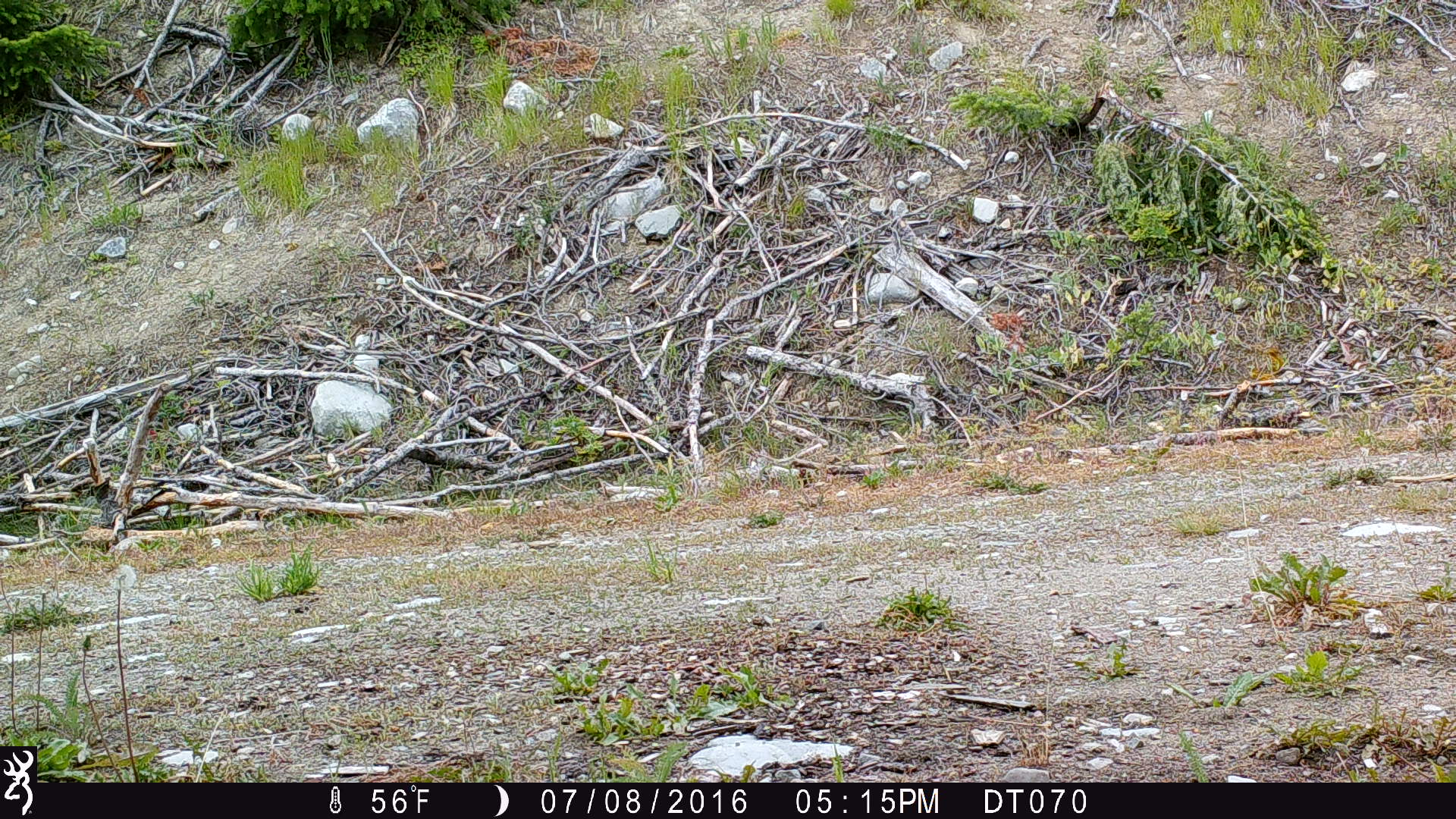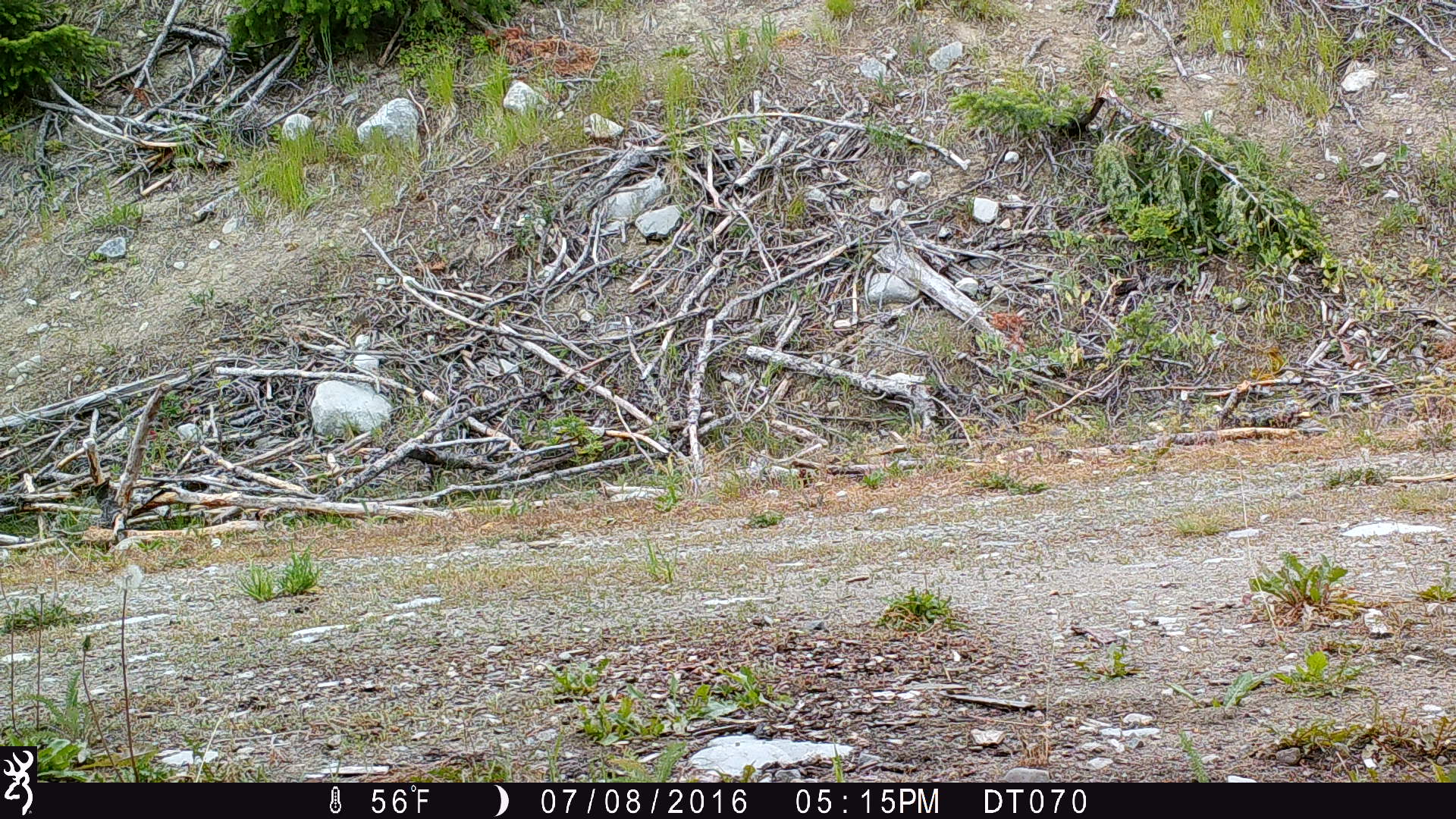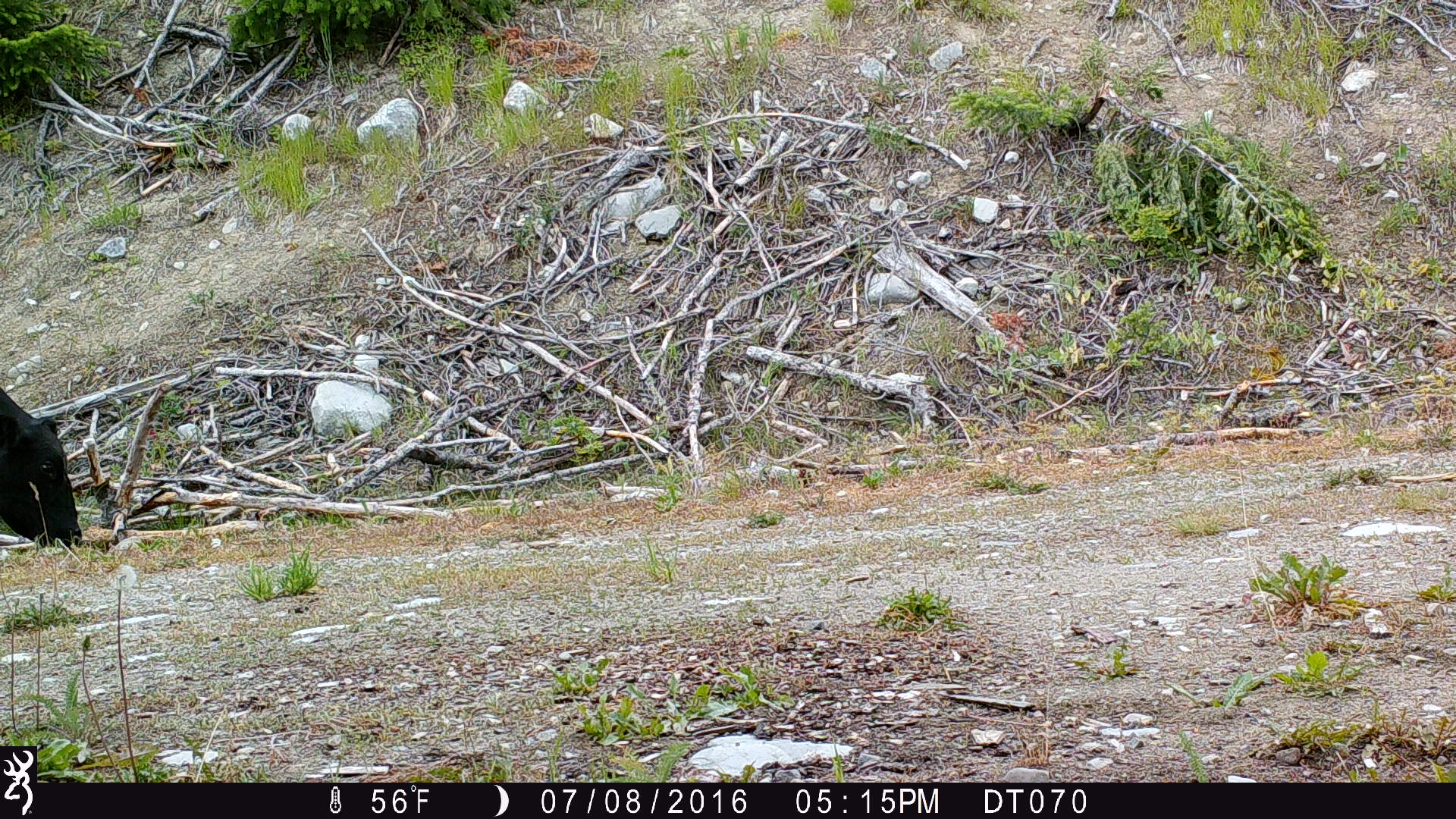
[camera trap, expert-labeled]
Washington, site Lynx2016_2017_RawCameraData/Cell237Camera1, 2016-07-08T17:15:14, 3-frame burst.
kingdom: Animalia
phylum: Chordata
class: Mammalia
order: Artiodactyla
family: Bovidae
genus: Bos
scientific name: Bos taurus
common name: domestic cattle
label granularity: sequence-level